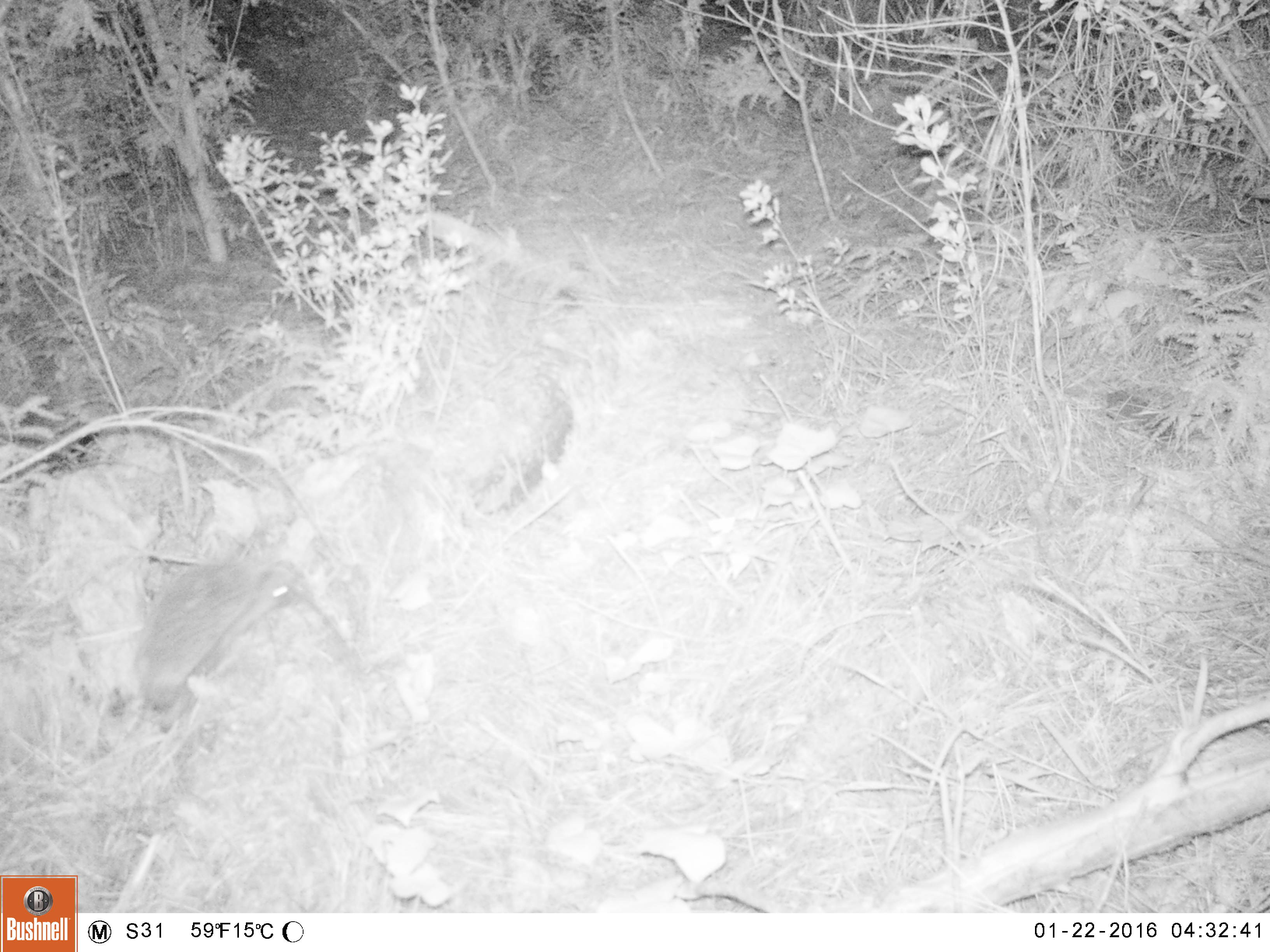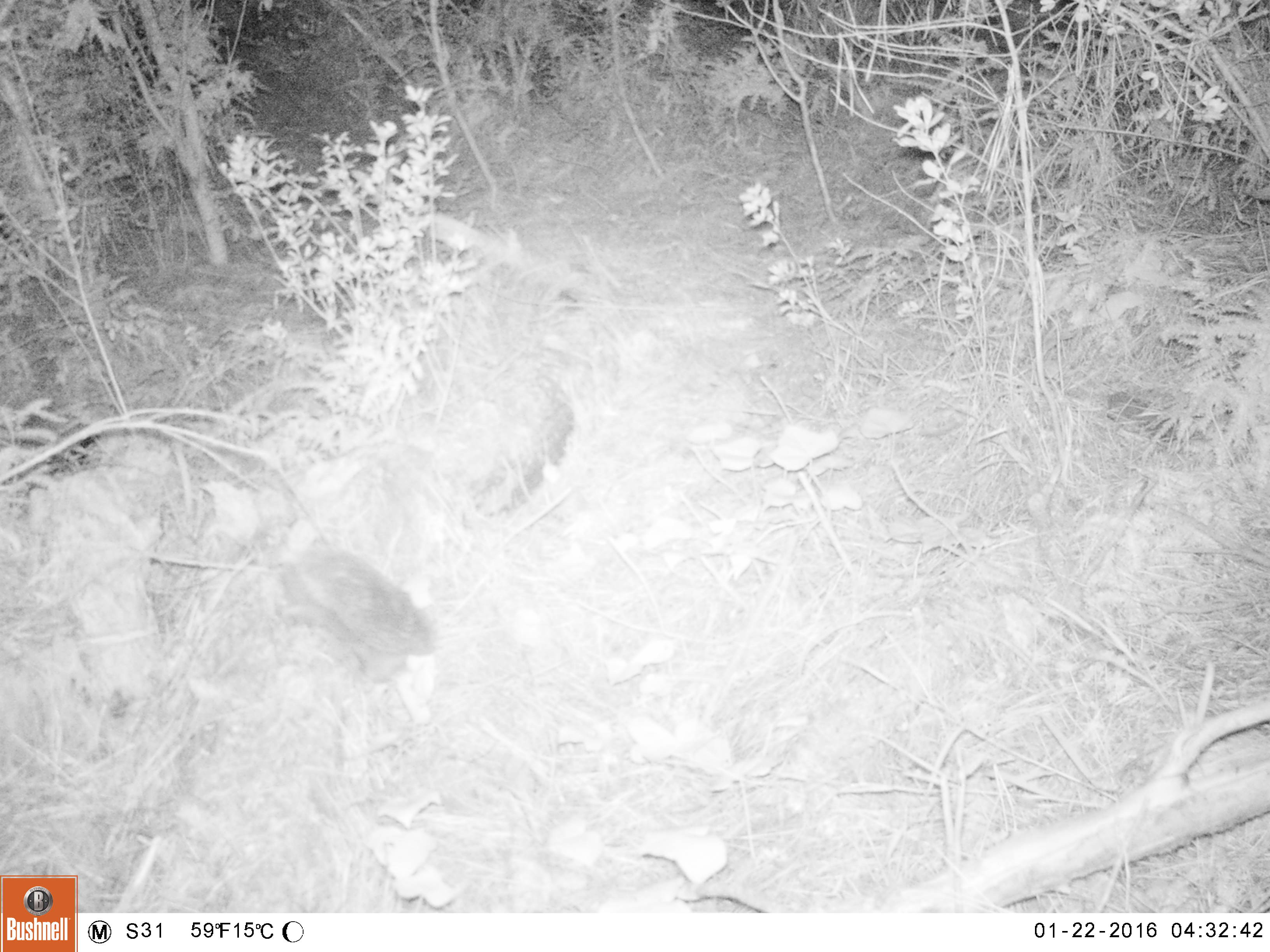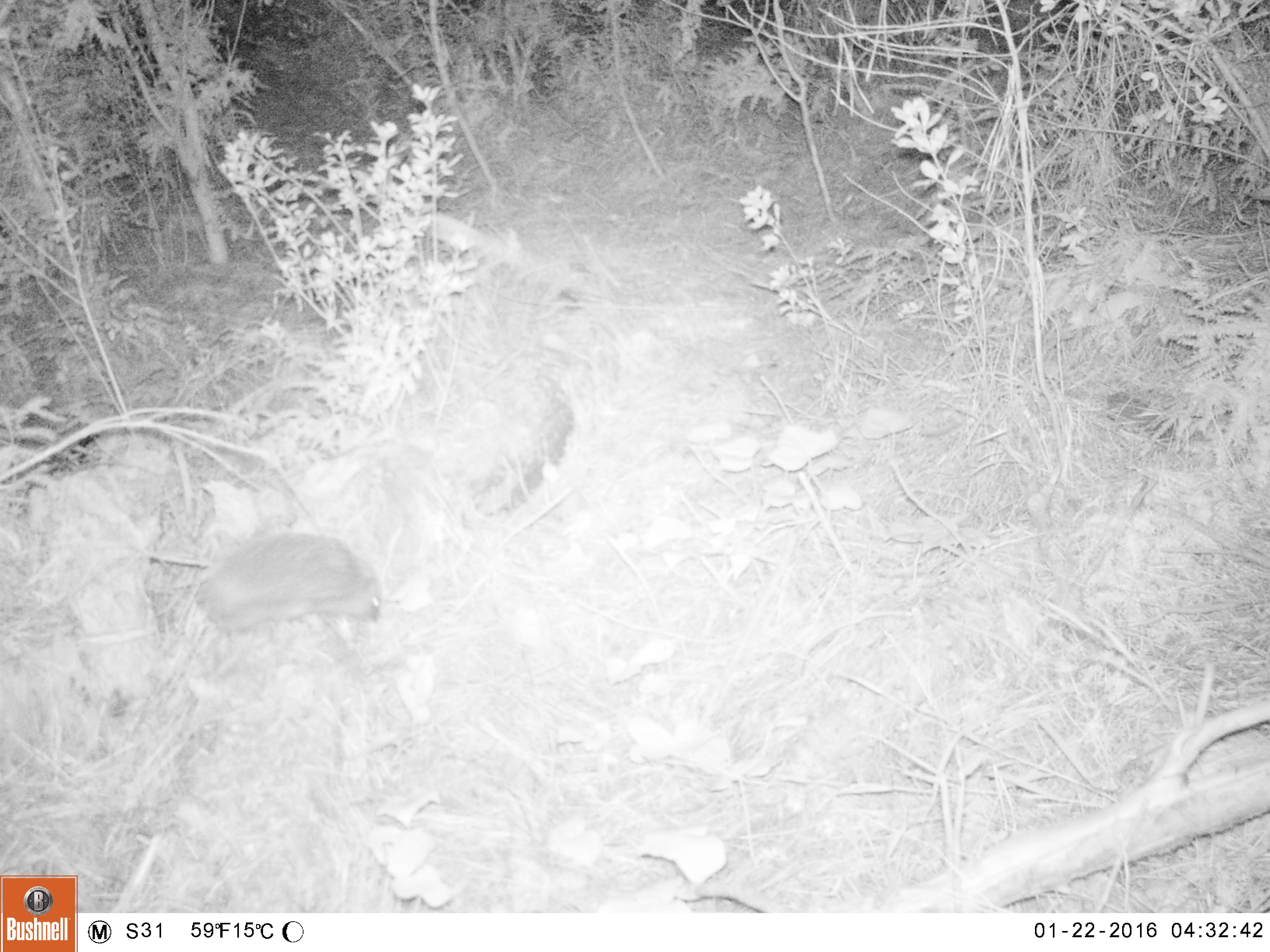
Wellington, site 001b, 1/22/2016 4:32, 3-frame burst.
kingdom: Animalia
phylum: Chordata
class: Mammalia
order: Eulipotyphla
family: Erinaceidae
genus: Erinaceus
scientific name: Erinaceus europaeus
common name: hedgehog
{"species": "hedgehog (Erinaceus europaeus)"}